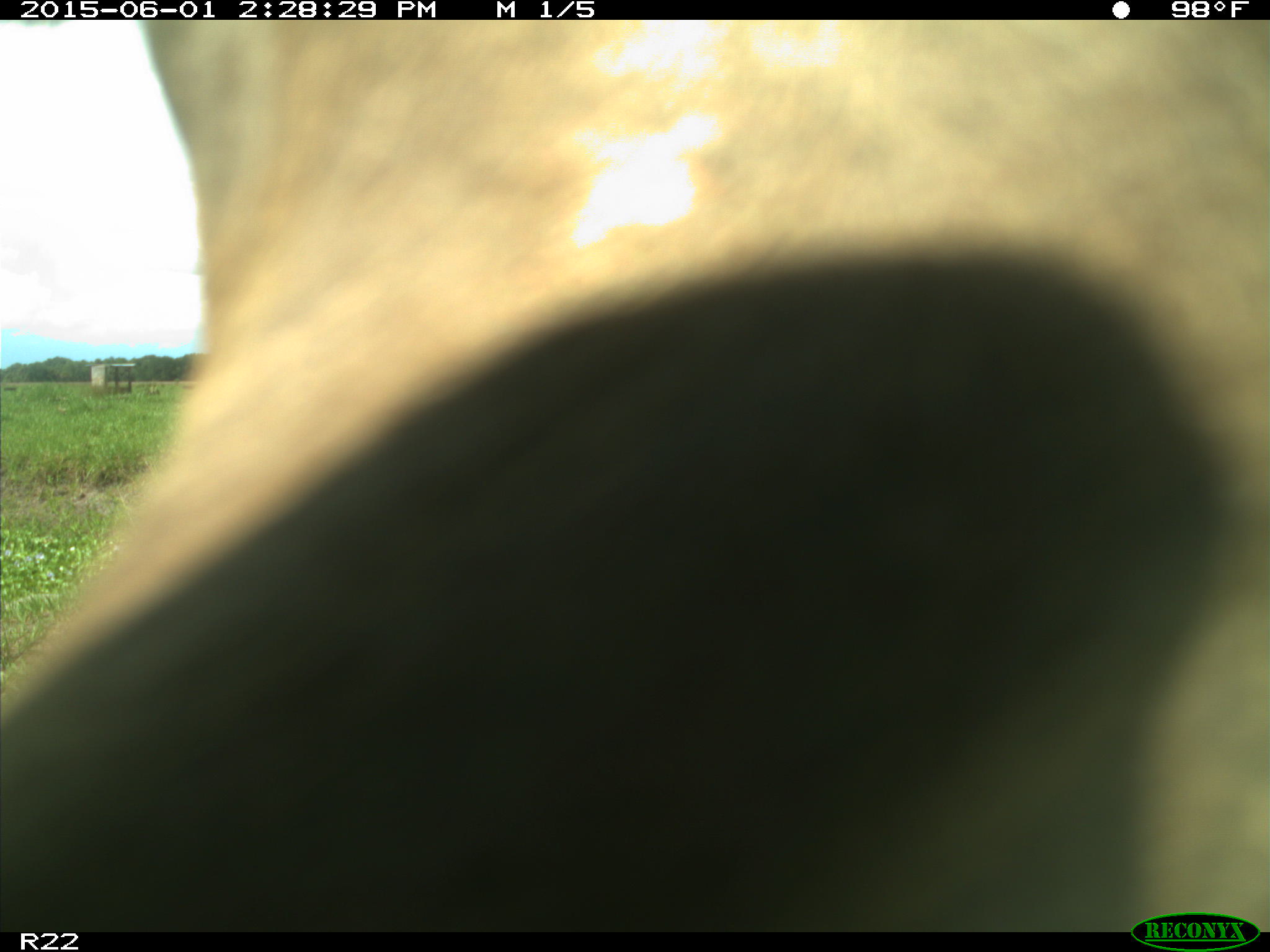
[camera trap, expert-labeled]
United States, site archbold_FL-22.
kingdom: Animalia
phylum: Chordata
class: Mammalia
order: Artiodactyla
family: Bovidae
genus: Bos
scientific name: Bos taurus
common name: domestic cow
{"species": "Bos taurus (domestic cow)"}